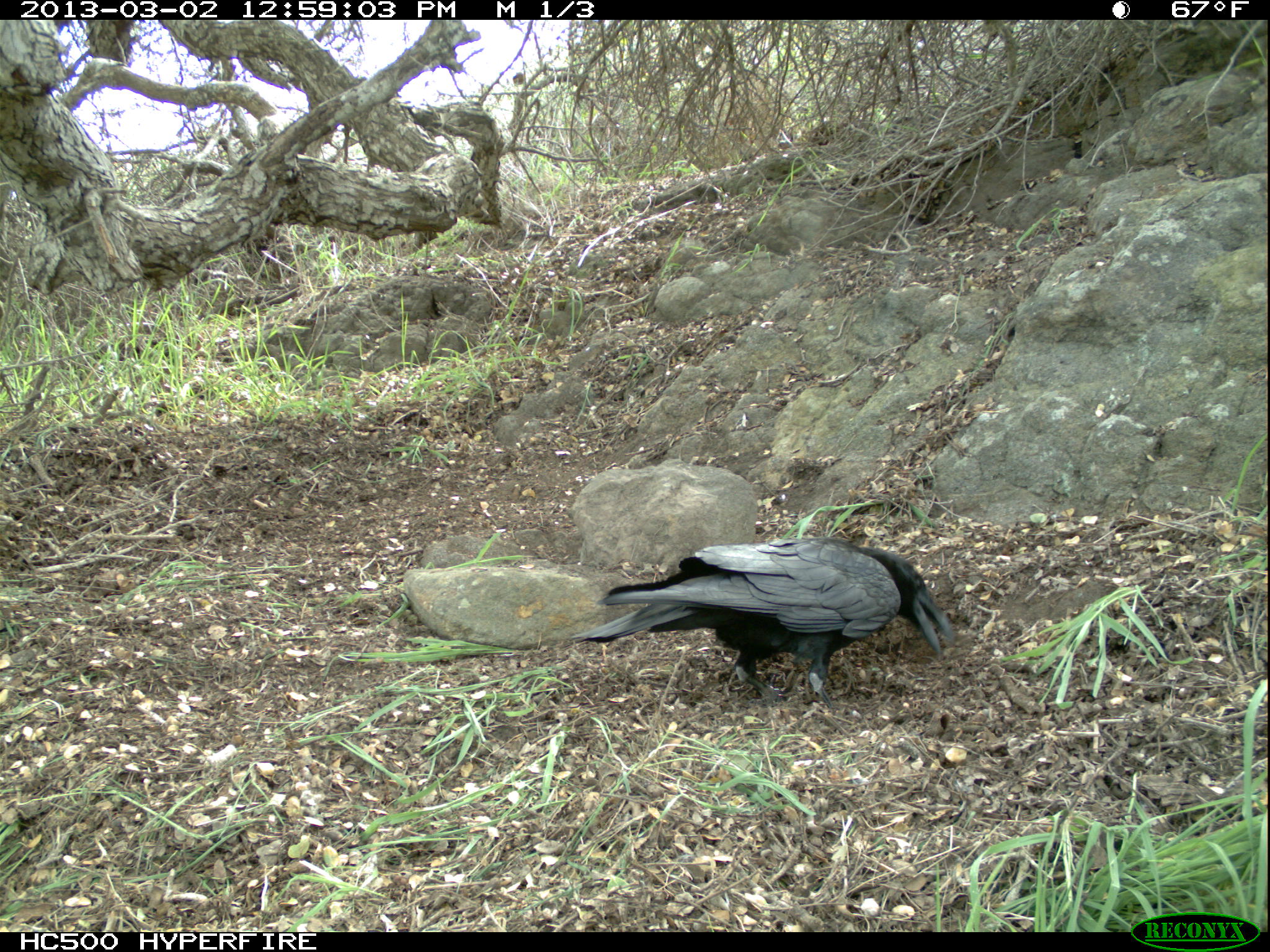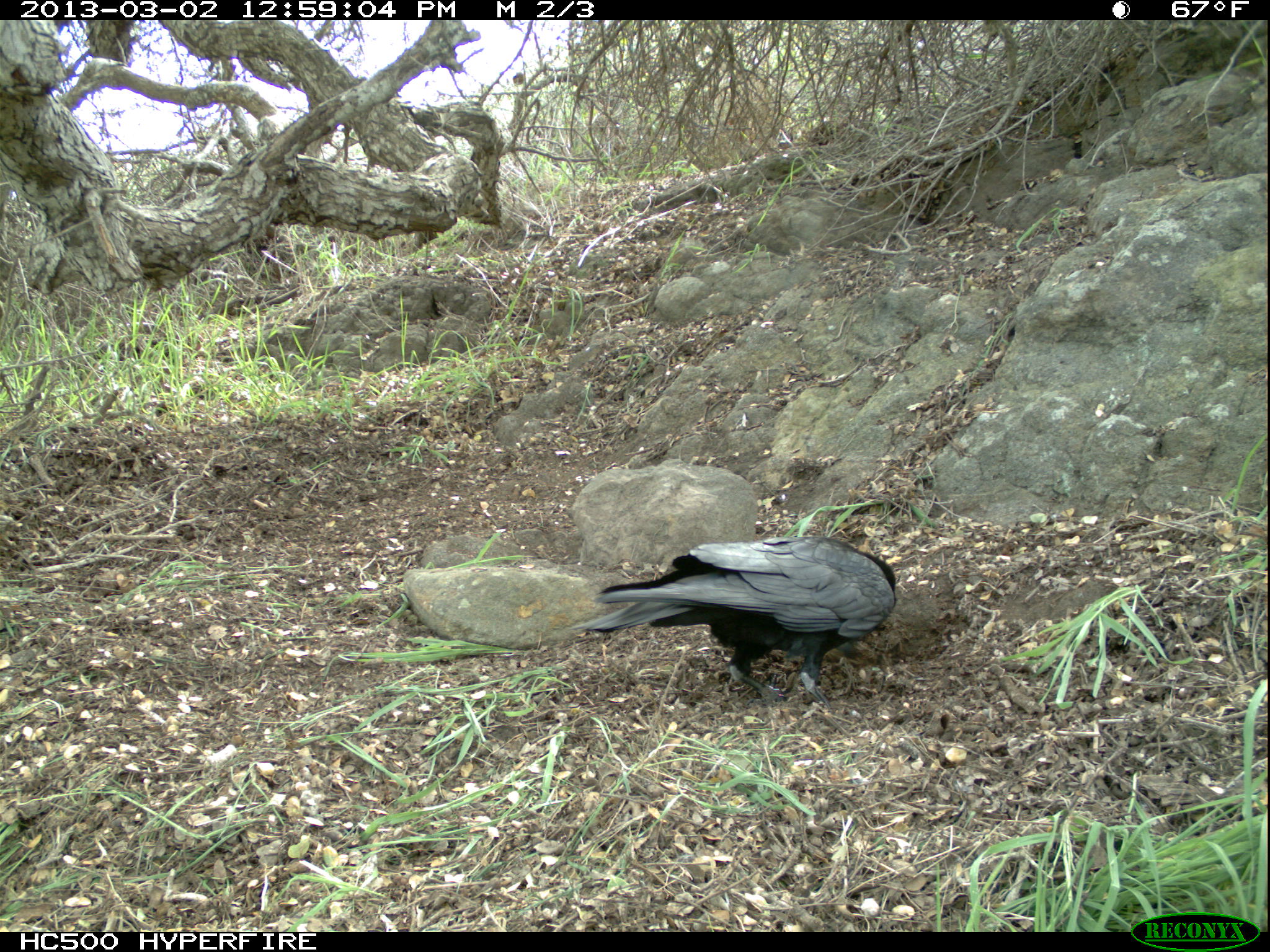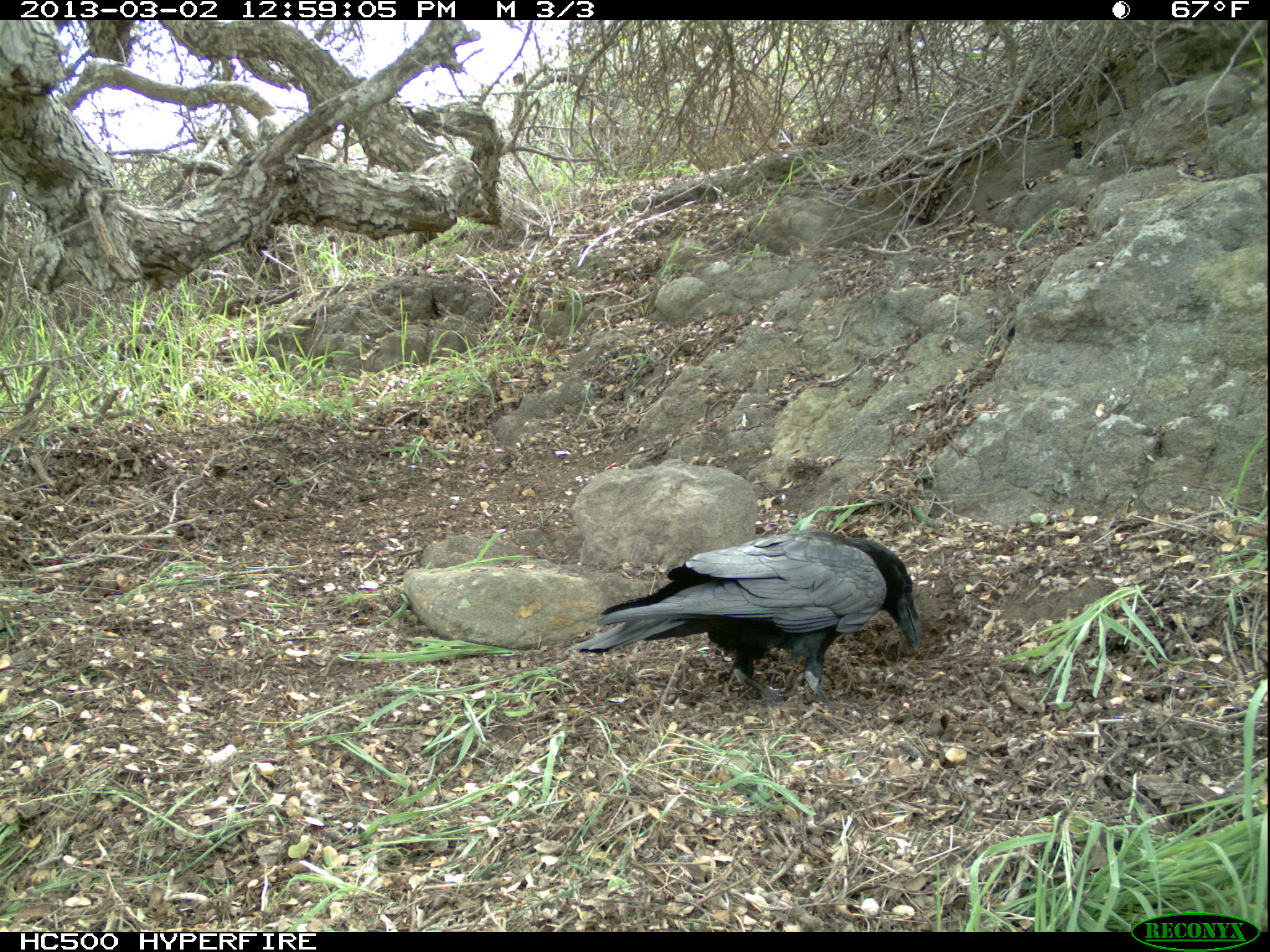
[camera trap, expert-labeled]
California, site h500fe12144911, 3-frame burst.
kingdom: Animalia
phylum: Chordata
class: Aves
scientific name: Aves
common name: bird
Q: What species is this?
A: Bird (Aves).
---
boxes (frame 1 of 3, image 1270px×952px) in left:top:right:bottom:
bird: 567:535:956:709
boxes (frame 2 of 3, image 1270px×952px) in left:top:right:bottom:
bird: 568:537:895:709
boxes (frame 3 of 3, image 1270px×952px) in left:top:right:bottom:
bird: 574:527:921:711